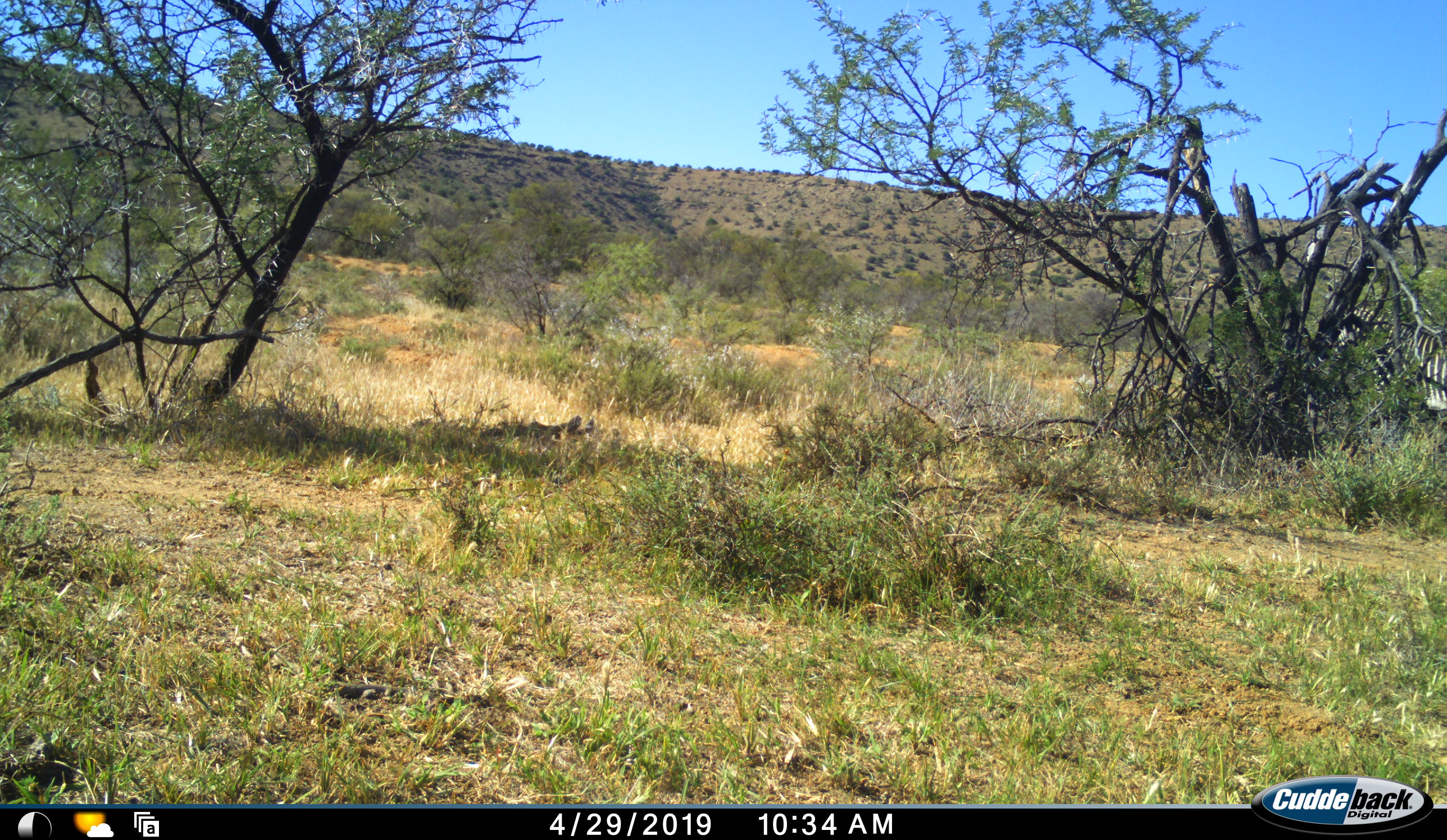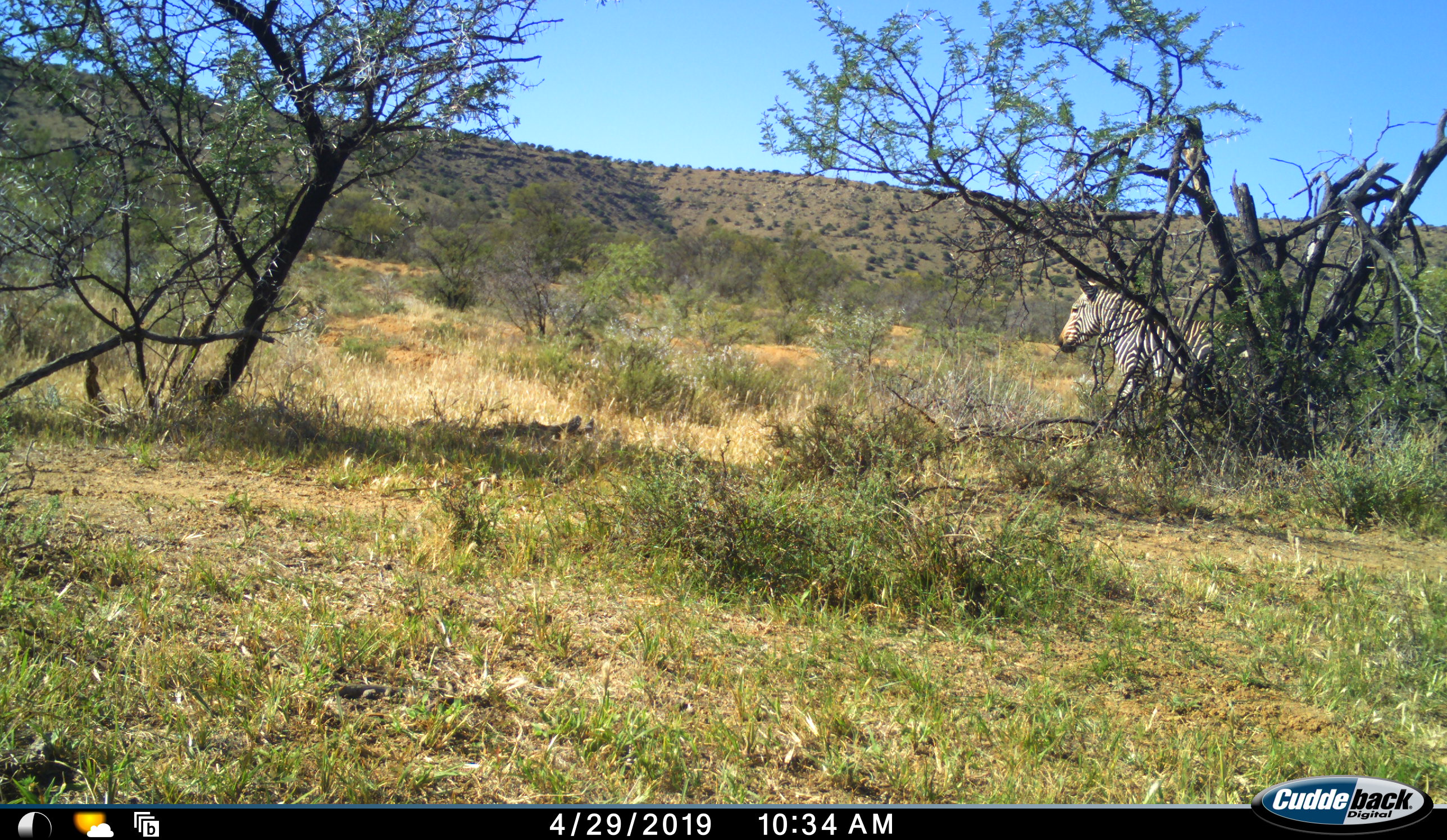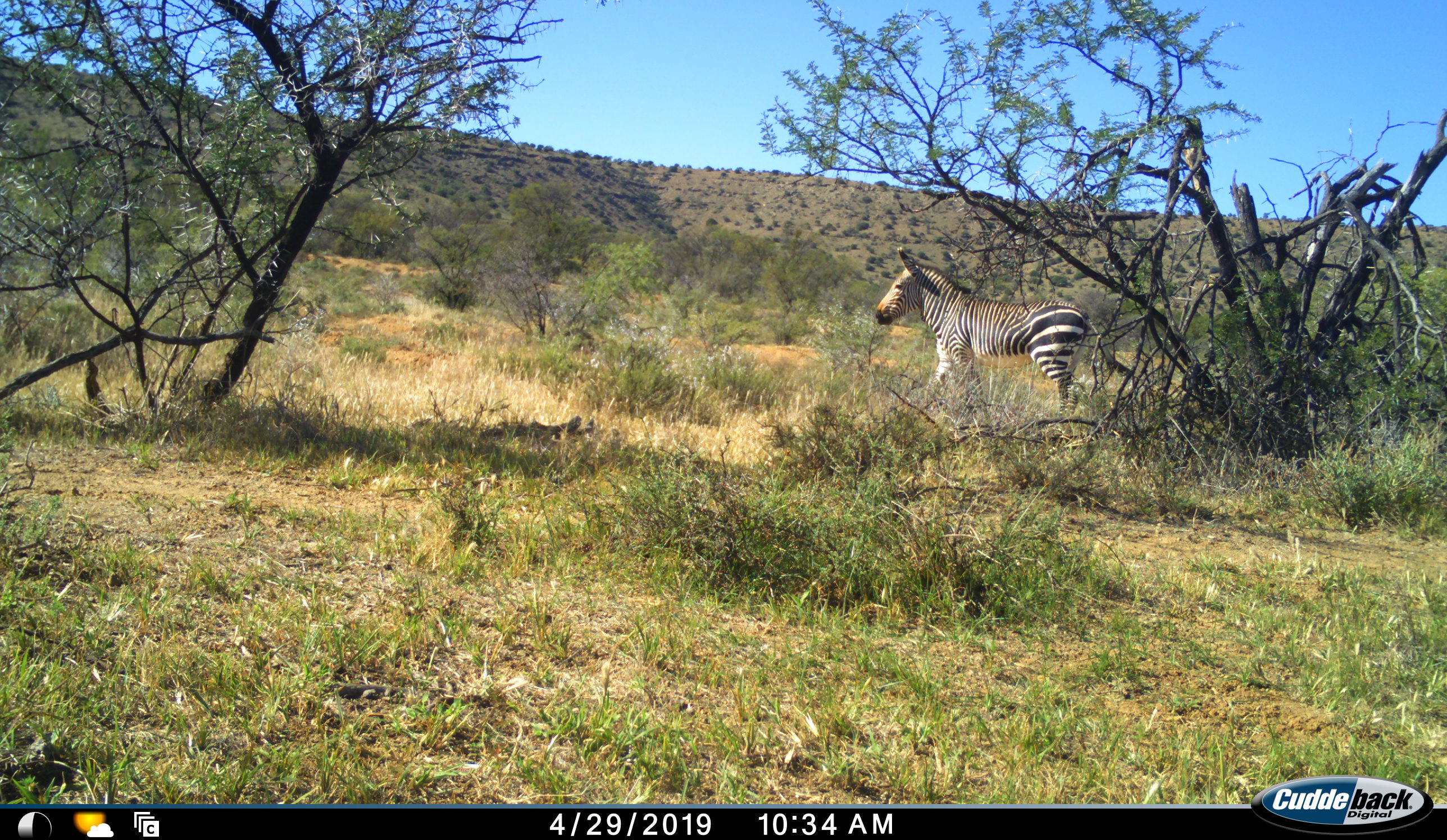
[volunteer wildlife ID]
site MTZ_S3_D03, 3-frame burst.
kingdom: Animalia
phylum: Chordata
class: Mammalia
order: Perissodactyla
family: Equidae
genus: Equus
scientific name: Equus zebra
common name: mountain zebra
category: zebramountain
Zebramountain (mountain zebra) (Equus zebra), count 1. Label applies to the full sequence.